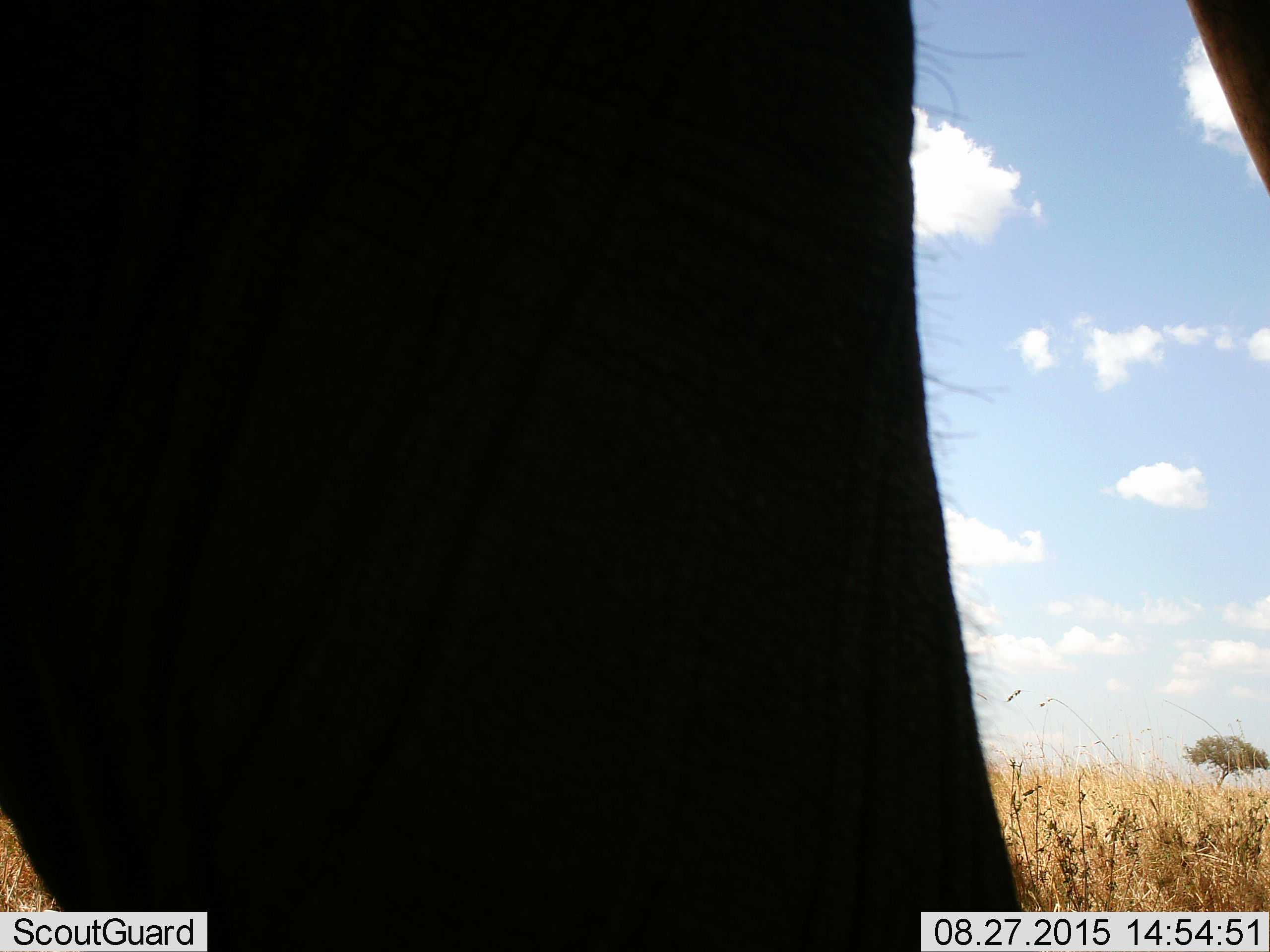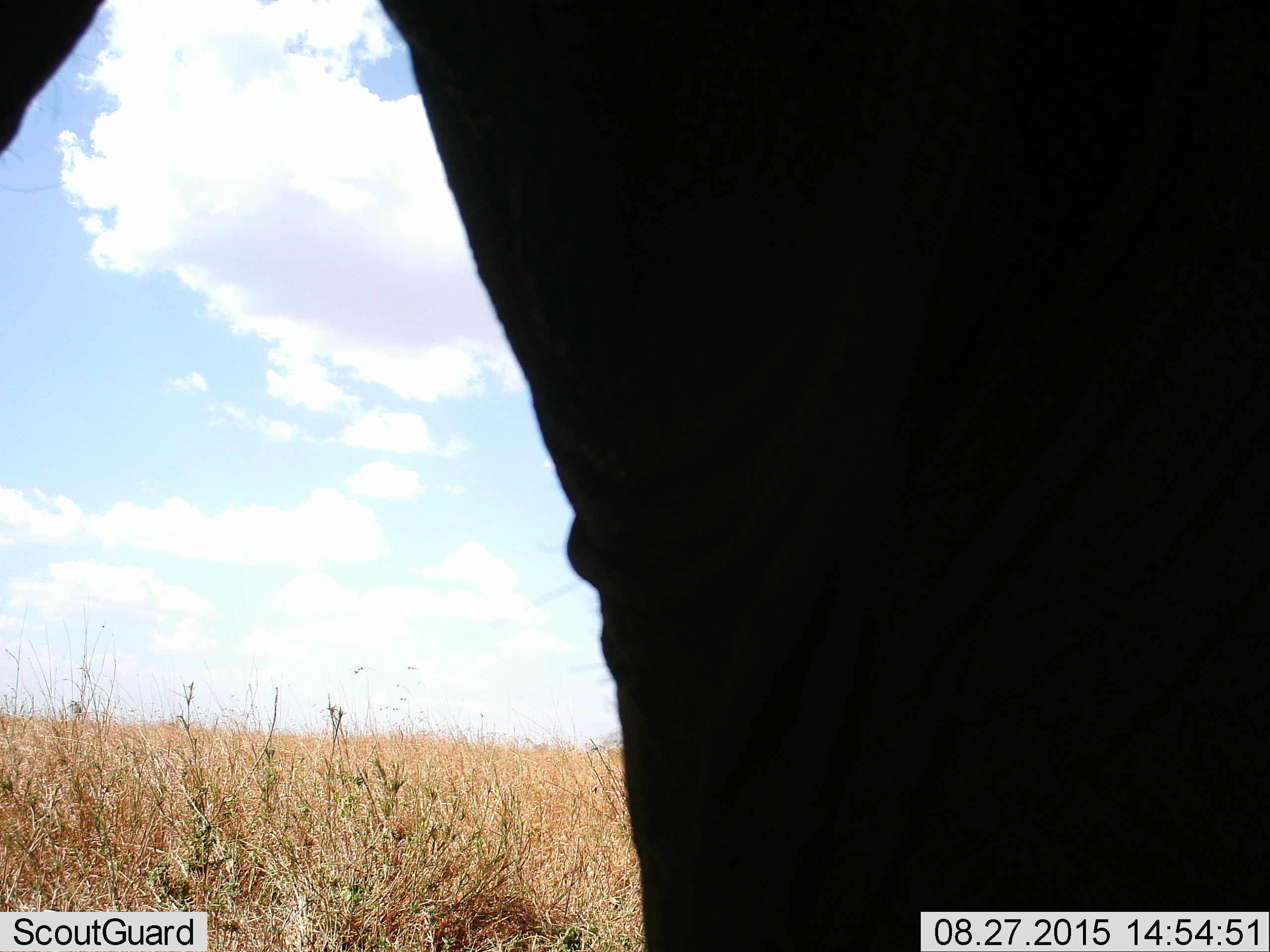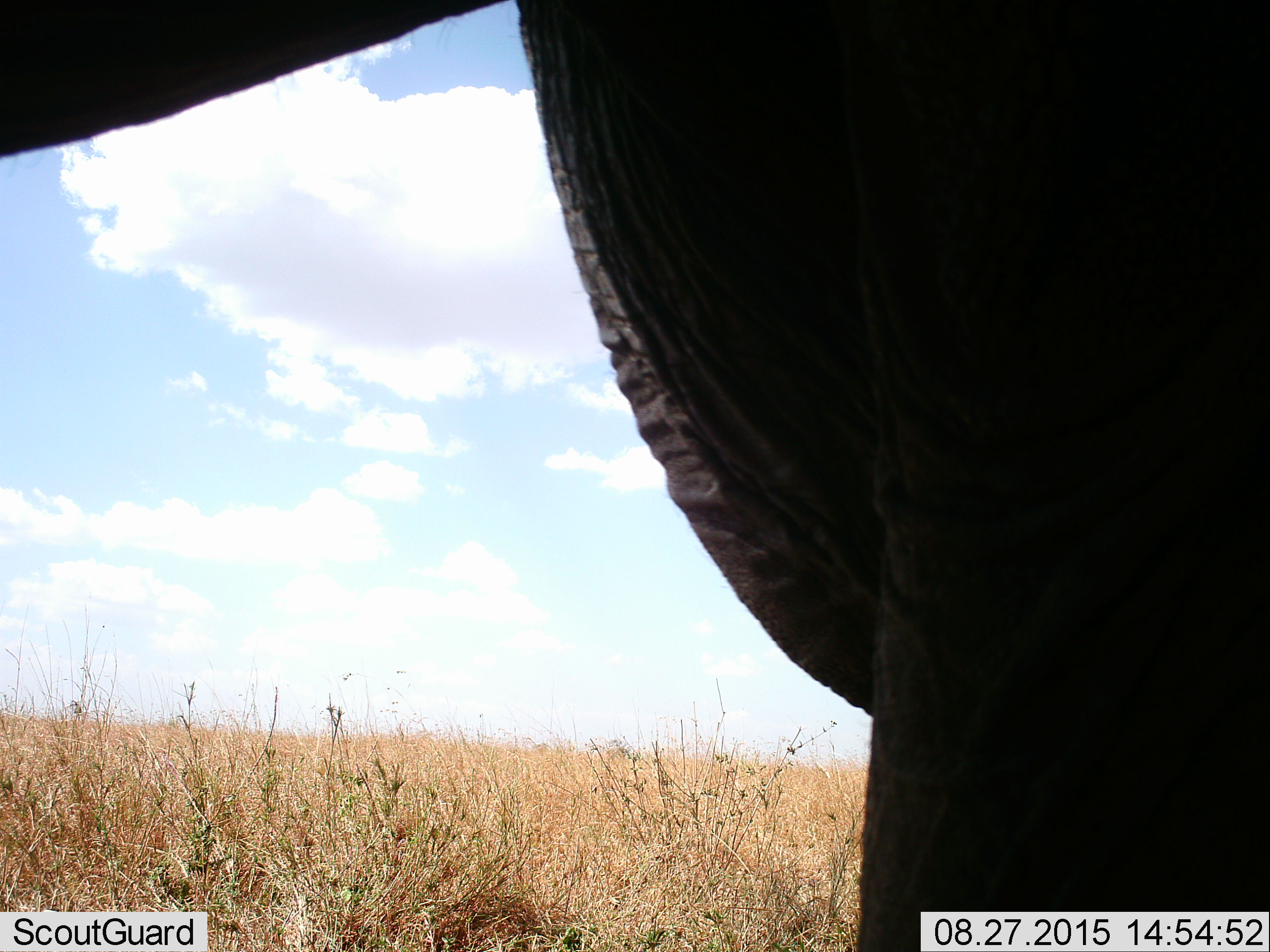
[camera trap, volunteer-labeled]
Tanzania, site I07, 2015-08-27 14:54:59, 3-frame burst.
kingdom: Animalia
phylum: Chordata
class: Mammalia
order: Proboscidea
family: Elephantidae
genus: Loxodonta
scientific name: Loxodonta africana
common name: african bush elephant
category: elephant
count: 1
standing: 20%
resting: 0%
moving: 80%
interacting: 0%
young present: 0%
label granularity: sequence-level